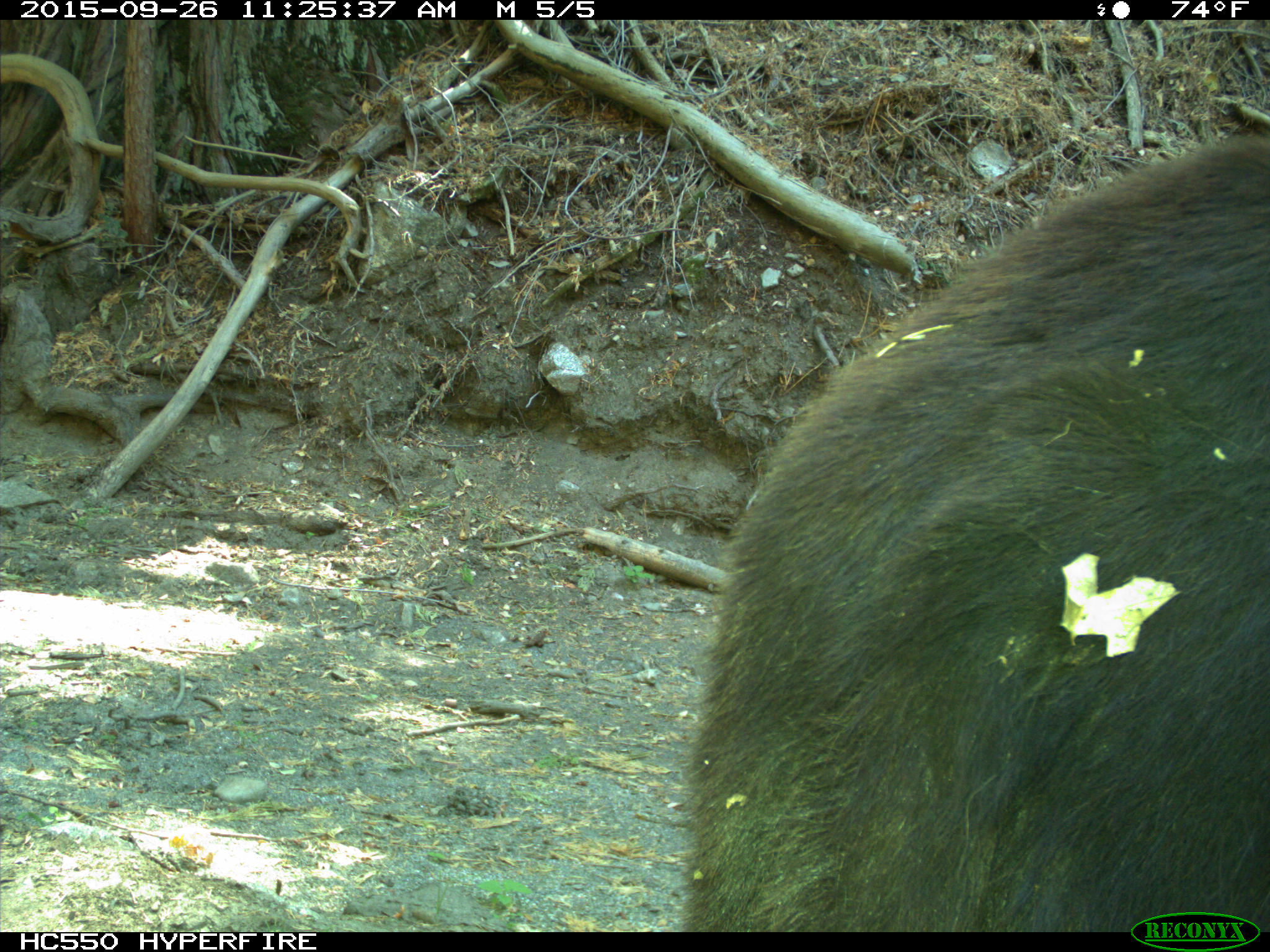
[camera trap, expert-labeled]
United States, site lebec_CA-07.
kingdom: Animalia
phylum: Chordata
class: Mammalia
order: Carnivora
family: Ursidae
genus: Ursus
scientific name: Ursus americanus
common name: american black bear